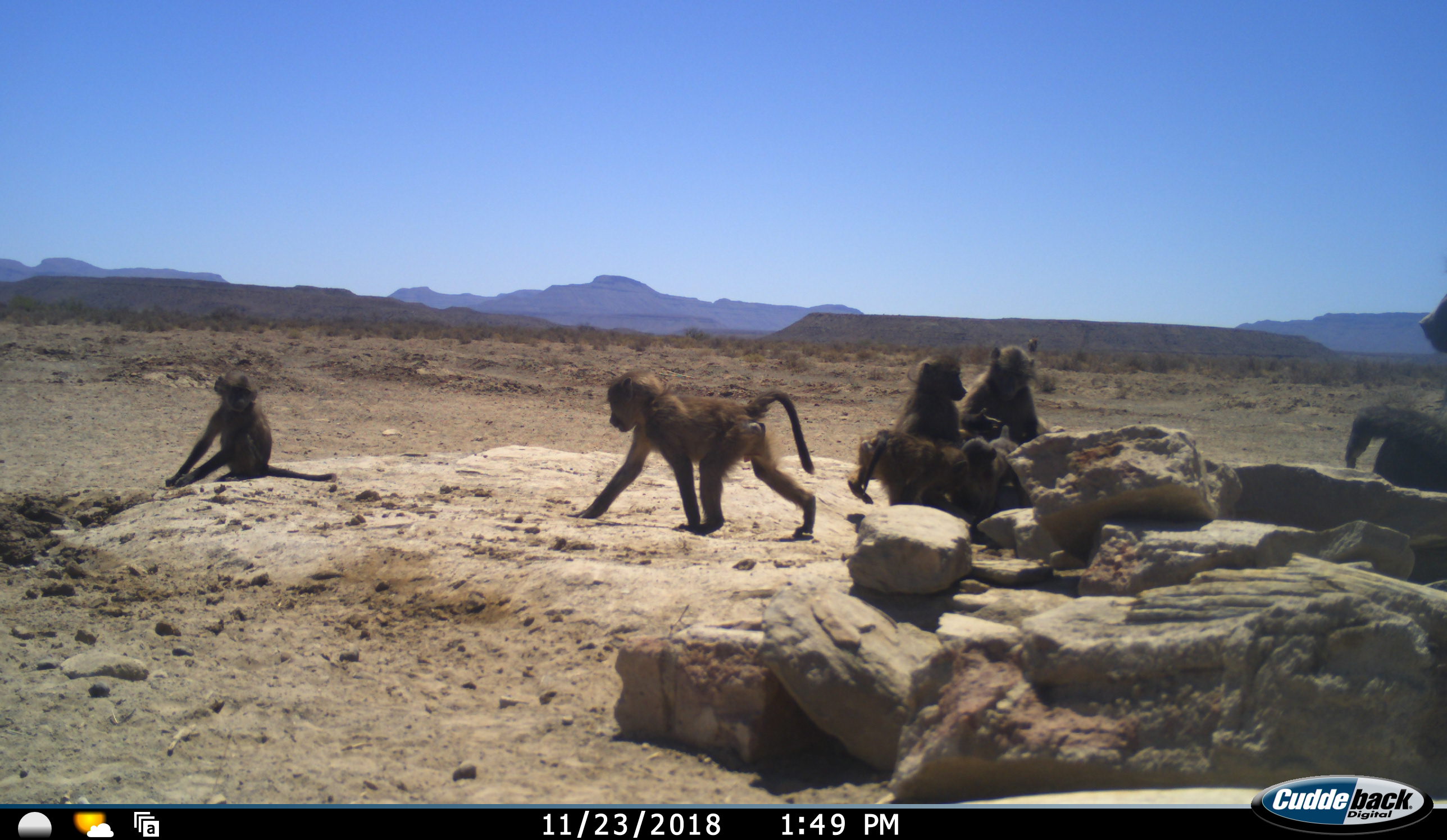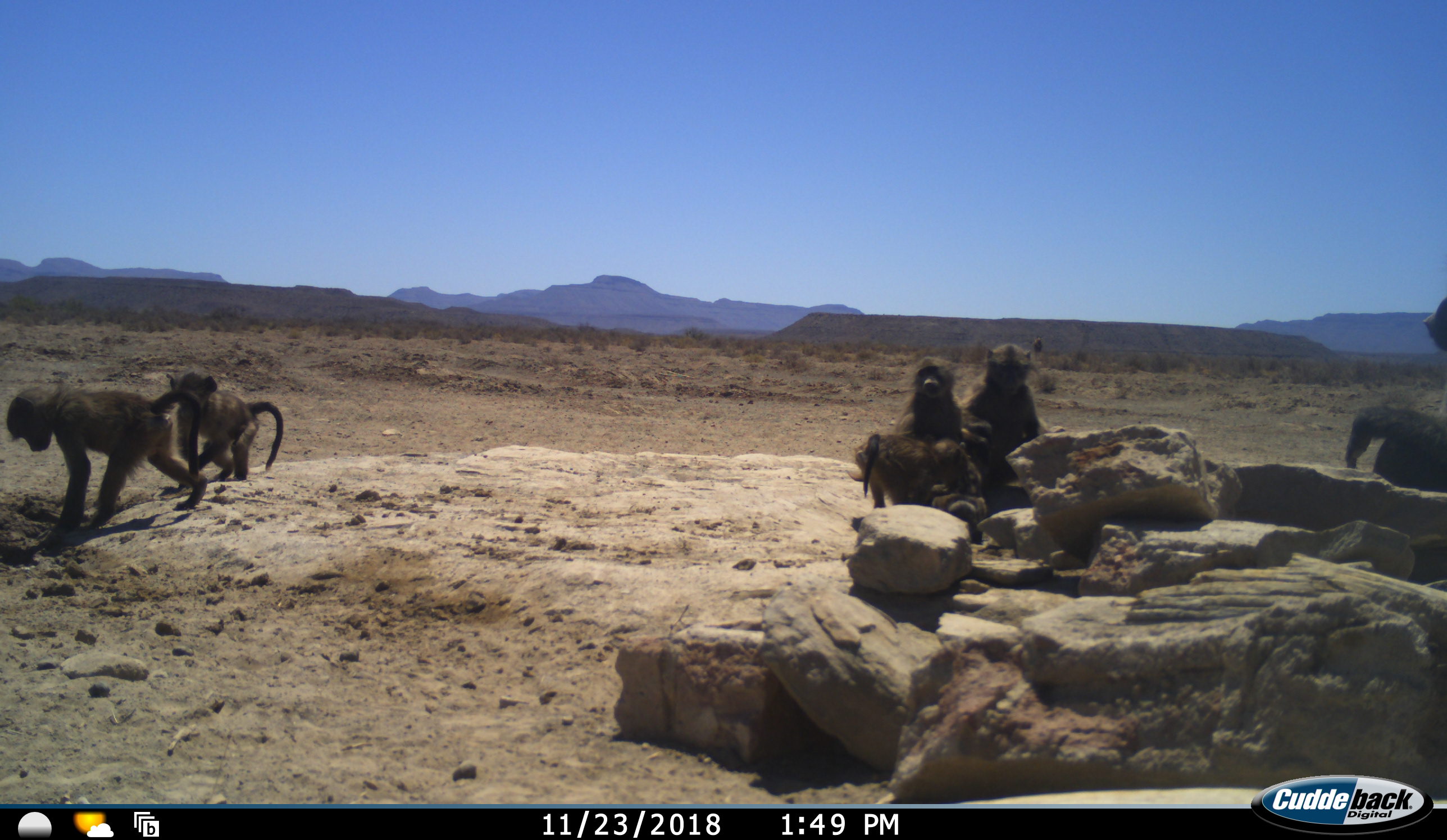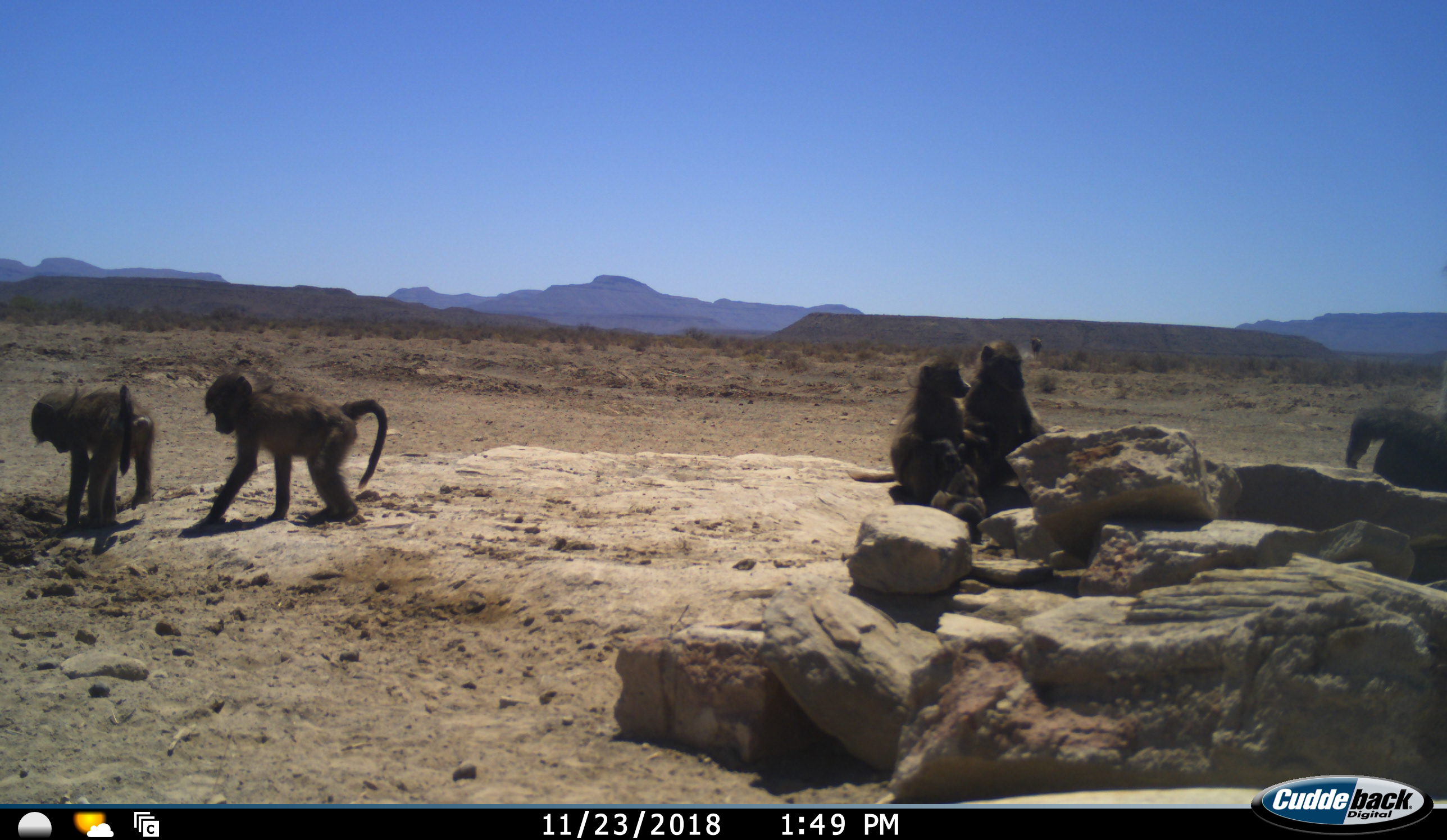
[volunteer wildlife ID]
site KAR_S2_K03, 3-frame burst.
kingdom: Animalia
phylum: Chordata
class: Mammalia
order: Primates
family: Cercopithecidae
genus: Papio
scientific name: Papio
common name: baboon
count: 8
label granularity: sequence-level